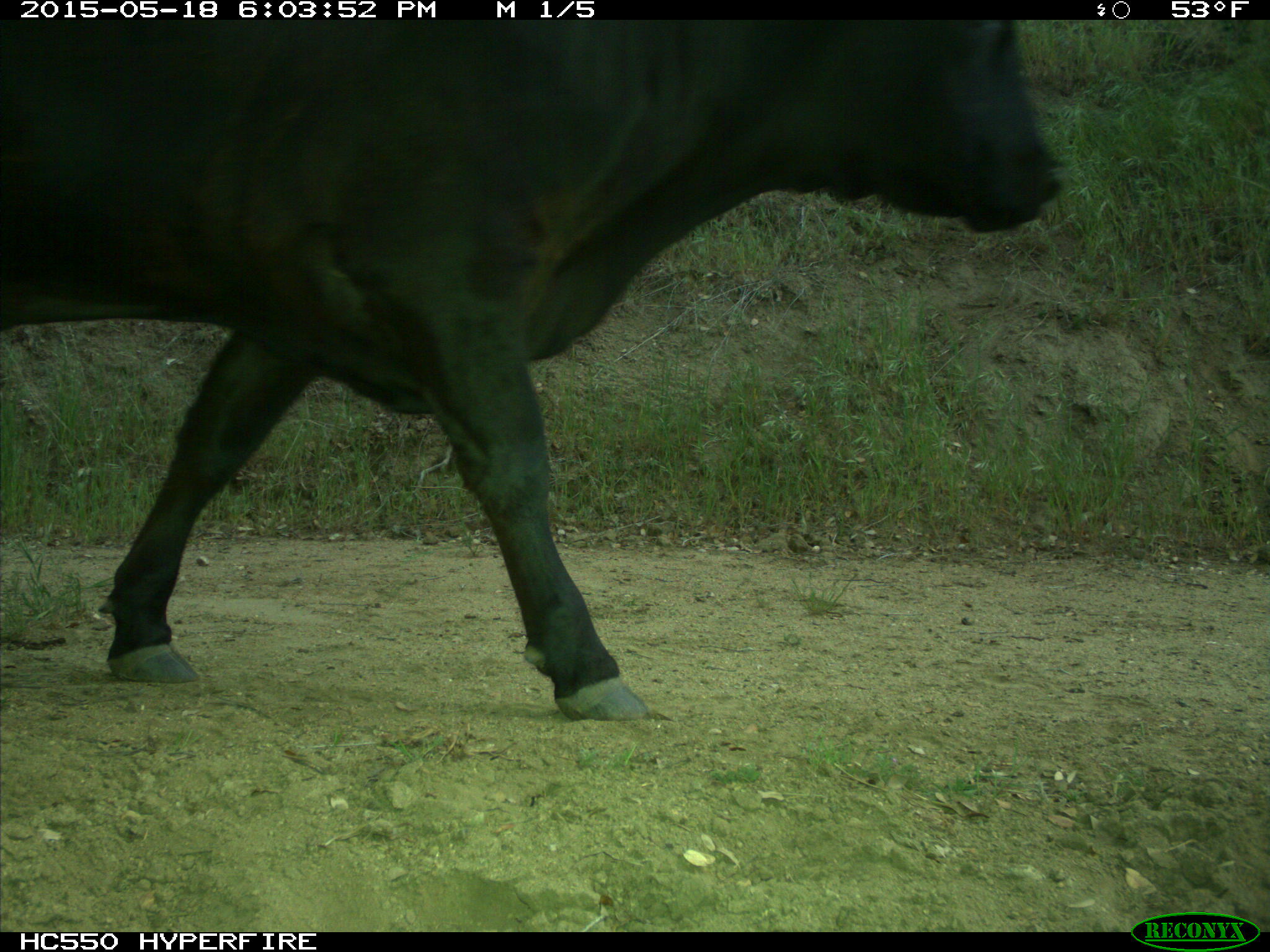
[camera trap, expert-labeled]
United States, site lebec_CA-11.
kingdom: Animalia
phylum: Chordata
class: Mammalia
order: Artiodactyla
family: Bovidae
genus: Bos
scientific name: Bos taurus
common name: domestic cow